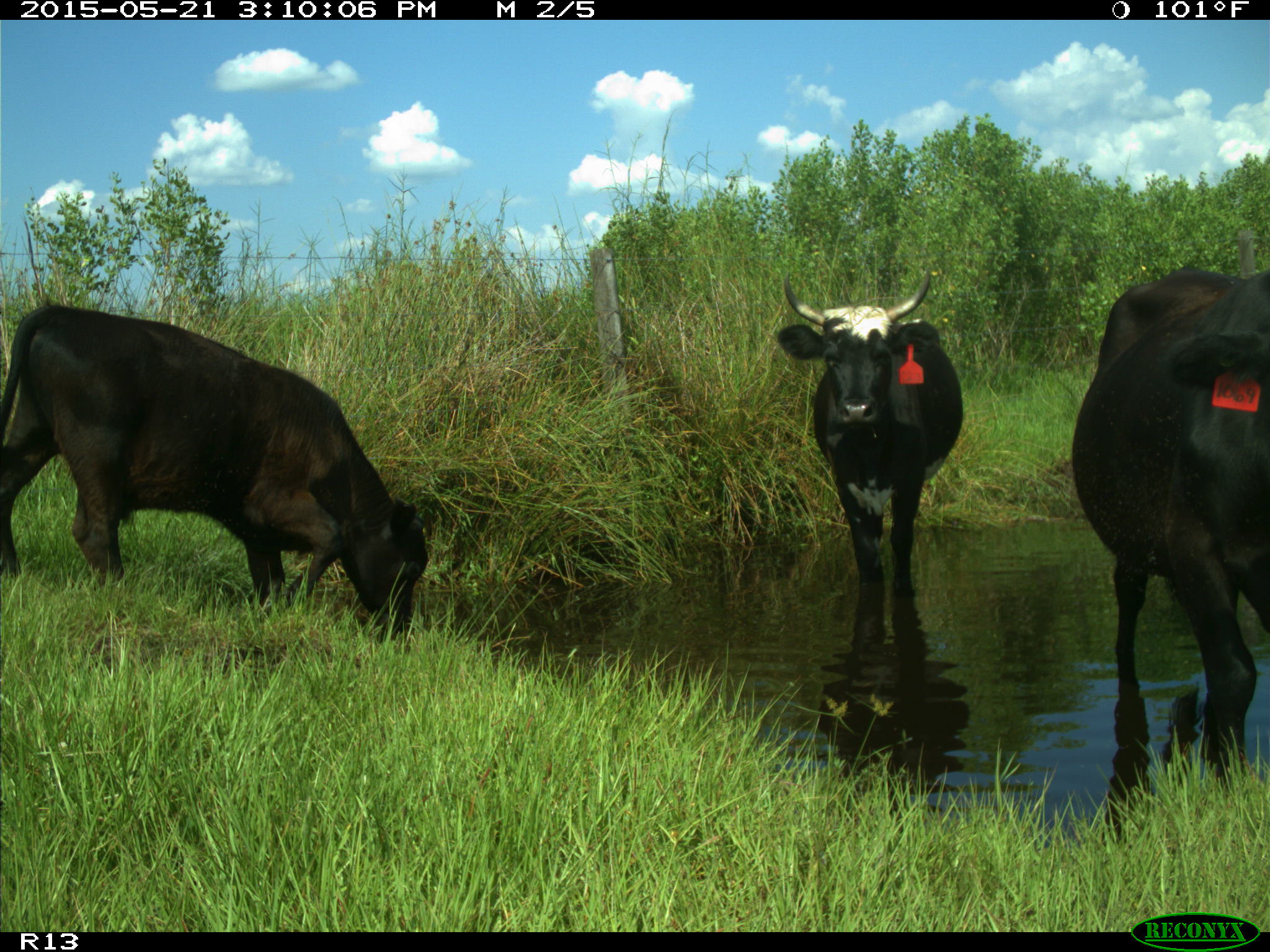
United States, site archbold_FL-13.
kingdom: Animalia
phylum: Chordata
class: Mammalia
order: Artiodactyla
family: Bovidae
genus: Bos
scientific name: Bos taurus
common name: domestic cow